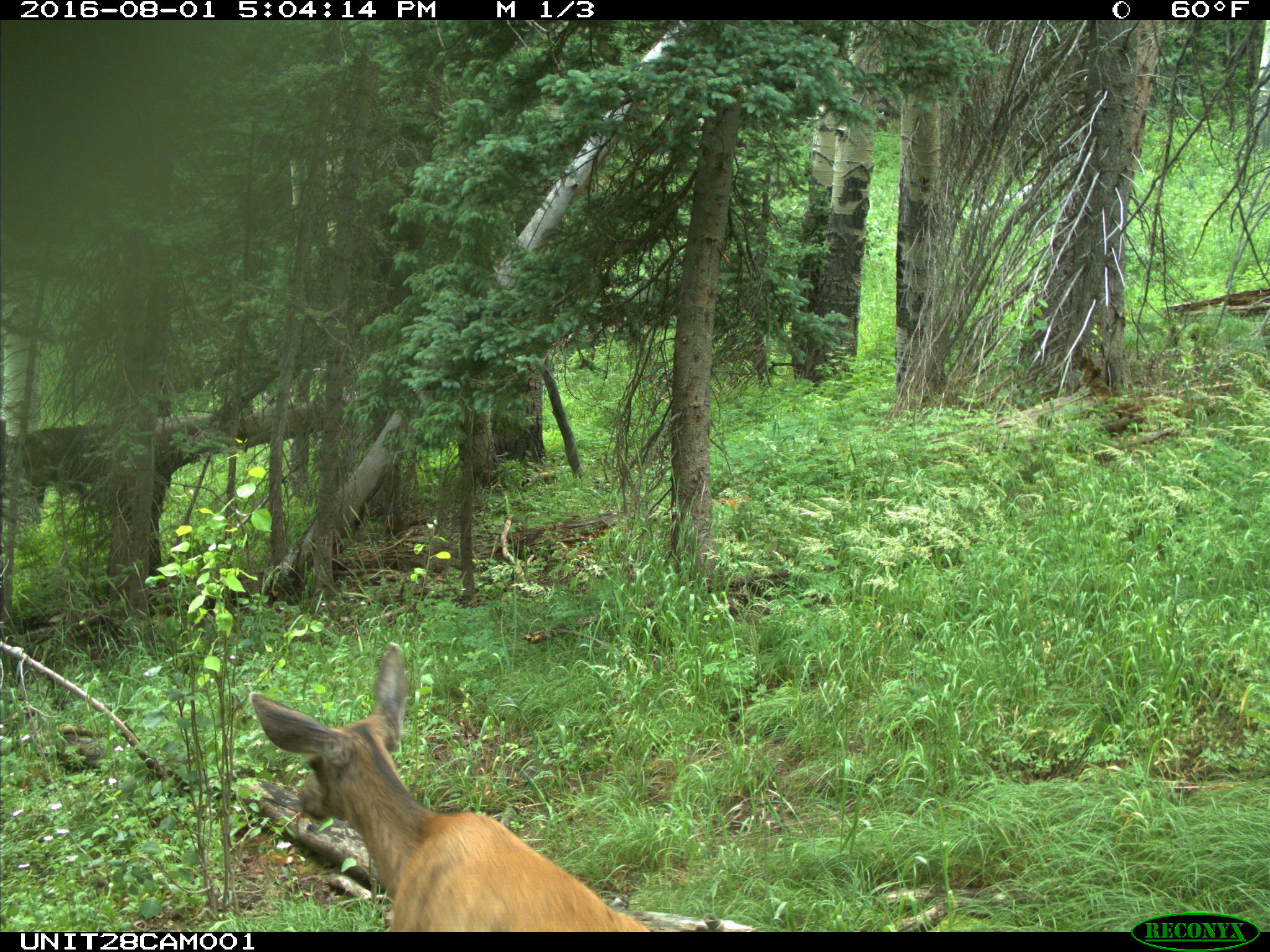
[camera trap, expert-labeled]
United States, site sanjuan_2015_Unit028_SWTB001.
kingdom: Animalia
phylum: Chordata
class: Mammalia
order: Artiodactyla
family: Cervidae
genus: Odocoileus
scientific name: Odocoileus hemionus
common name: mule deer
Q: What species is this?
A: Odocoileus hemionus (mule deer).